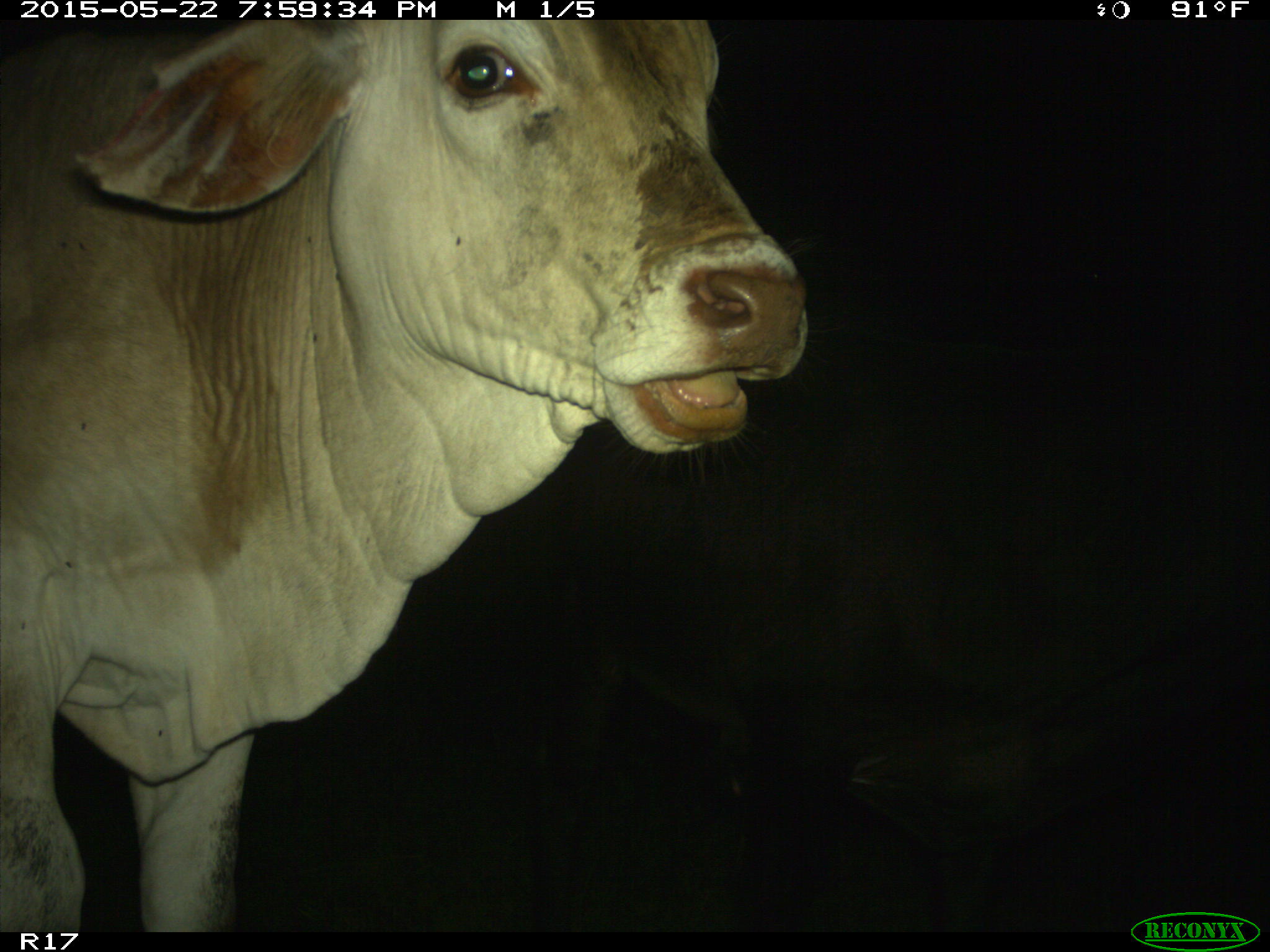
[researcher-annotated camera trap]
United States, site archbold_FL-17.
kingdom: Animalia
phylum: Chordata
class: Mammalia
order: Artiodactyla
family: Bovidae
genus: Bos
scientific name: Bos taurus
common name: domestic cow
Bos taurus (domestic cow).